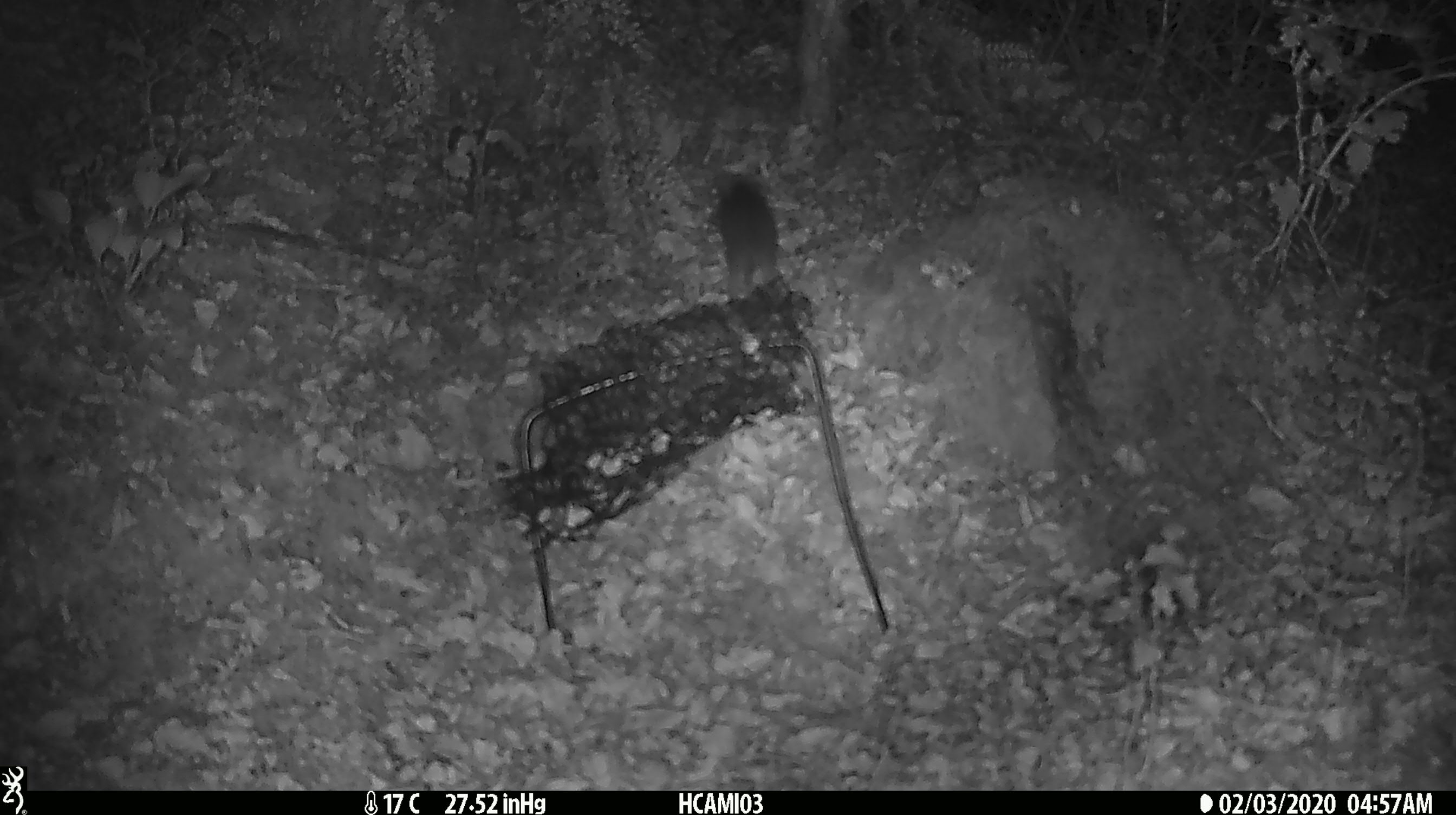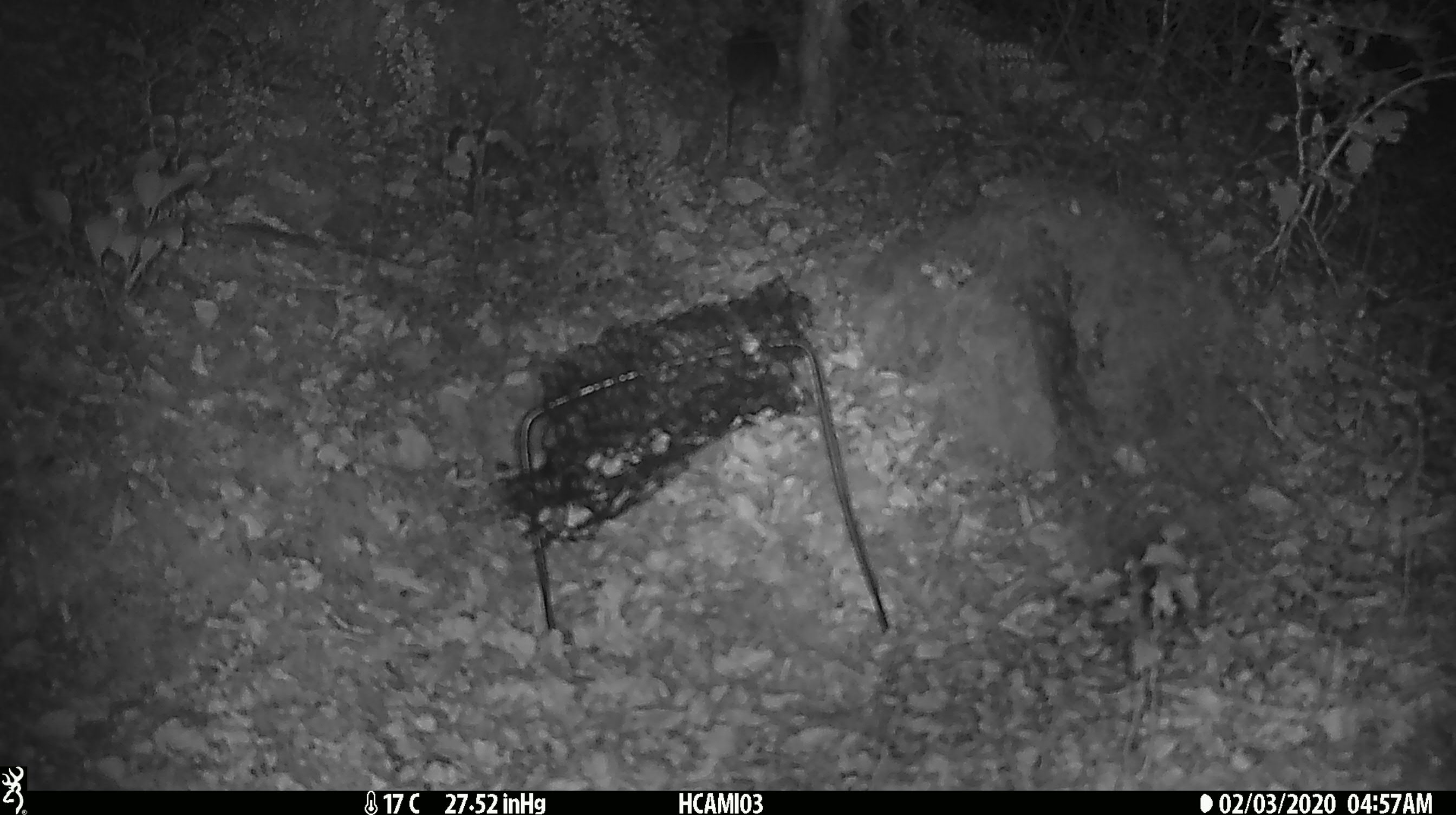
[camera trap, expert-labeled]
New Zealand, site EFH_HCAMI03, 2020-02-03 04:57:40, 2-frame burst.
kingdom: Animalia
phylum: Chordata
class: Mammalia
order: Rodentia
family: Muridae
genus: Mus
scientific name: Mus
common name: mouse